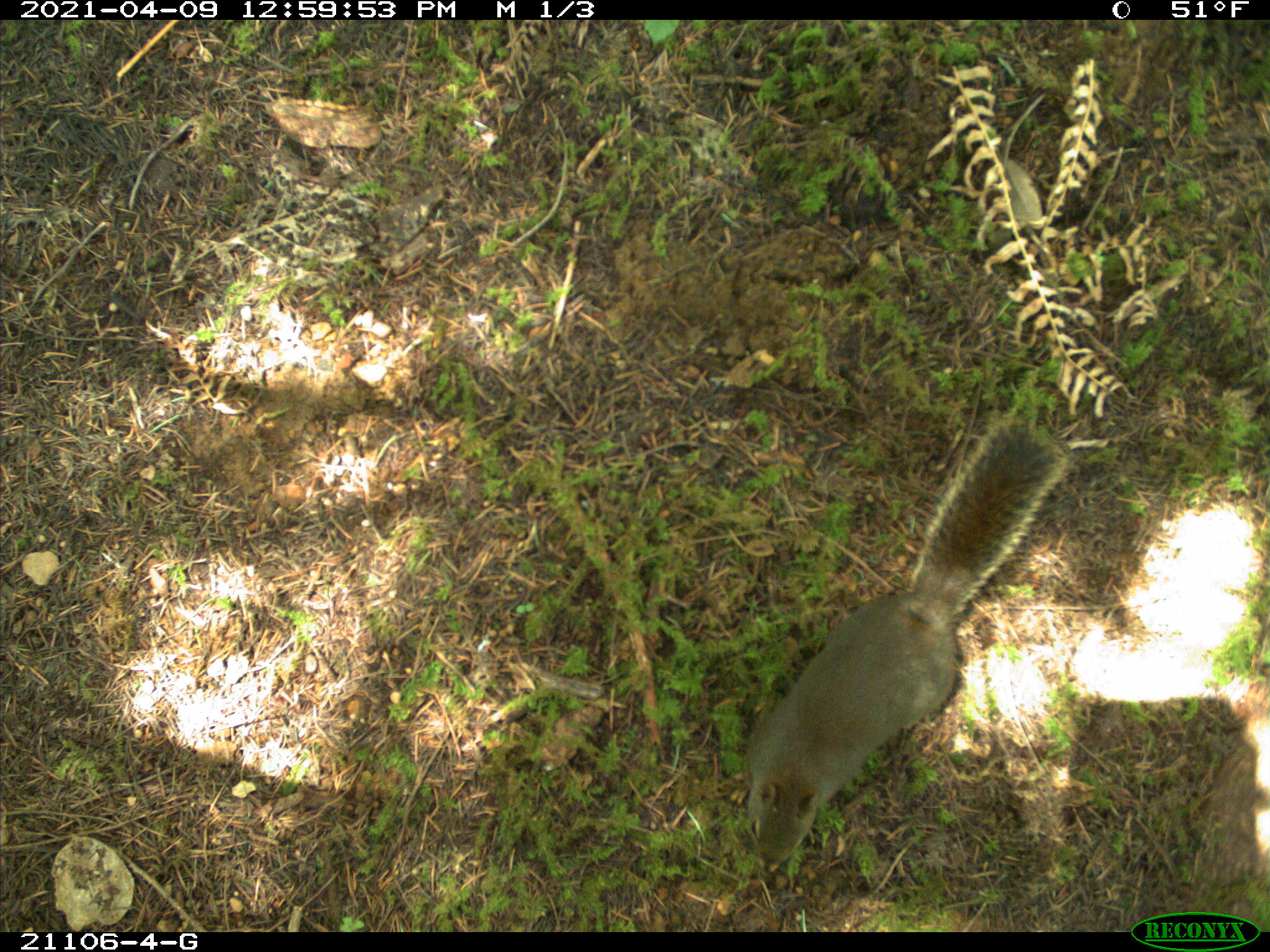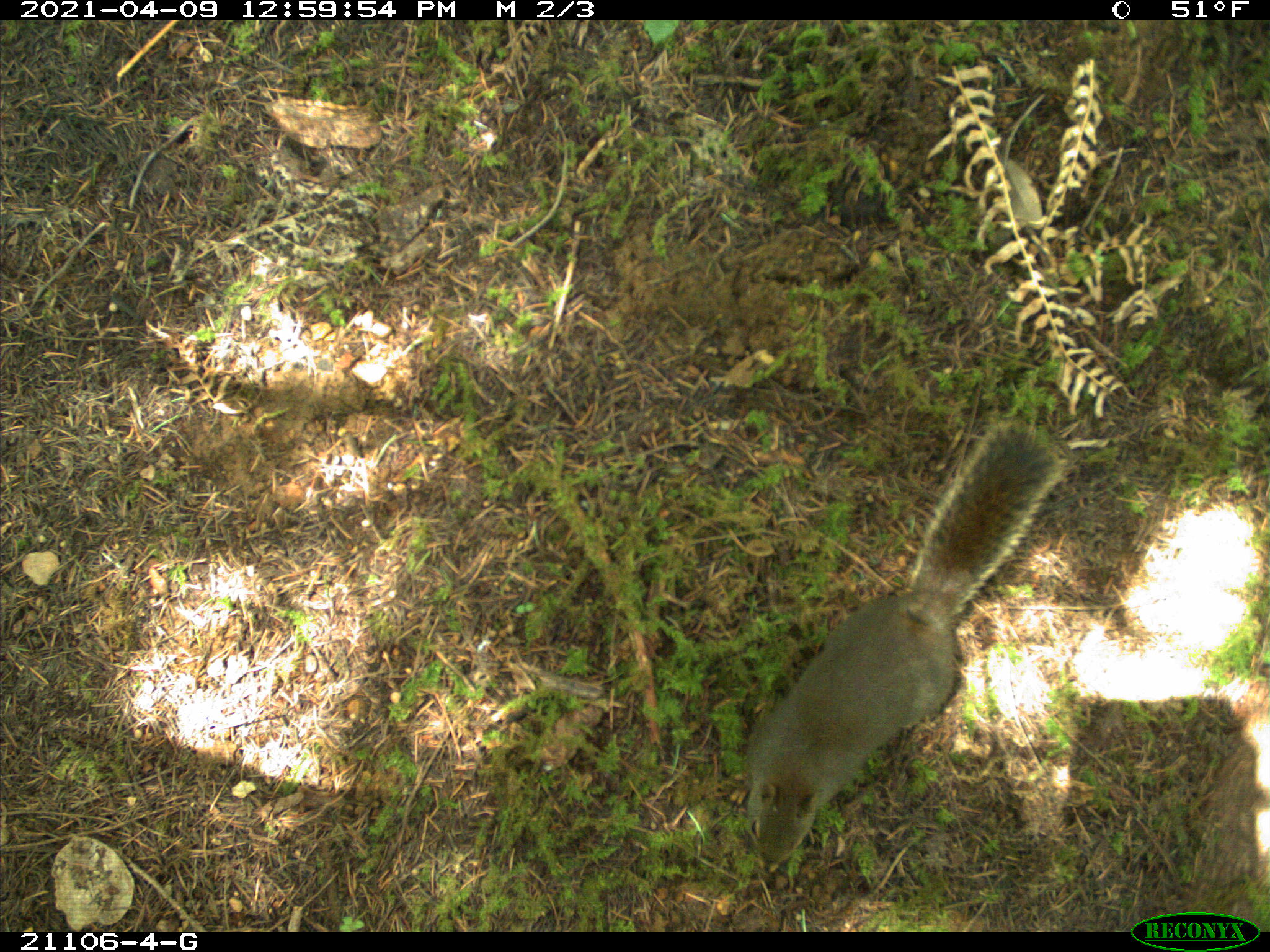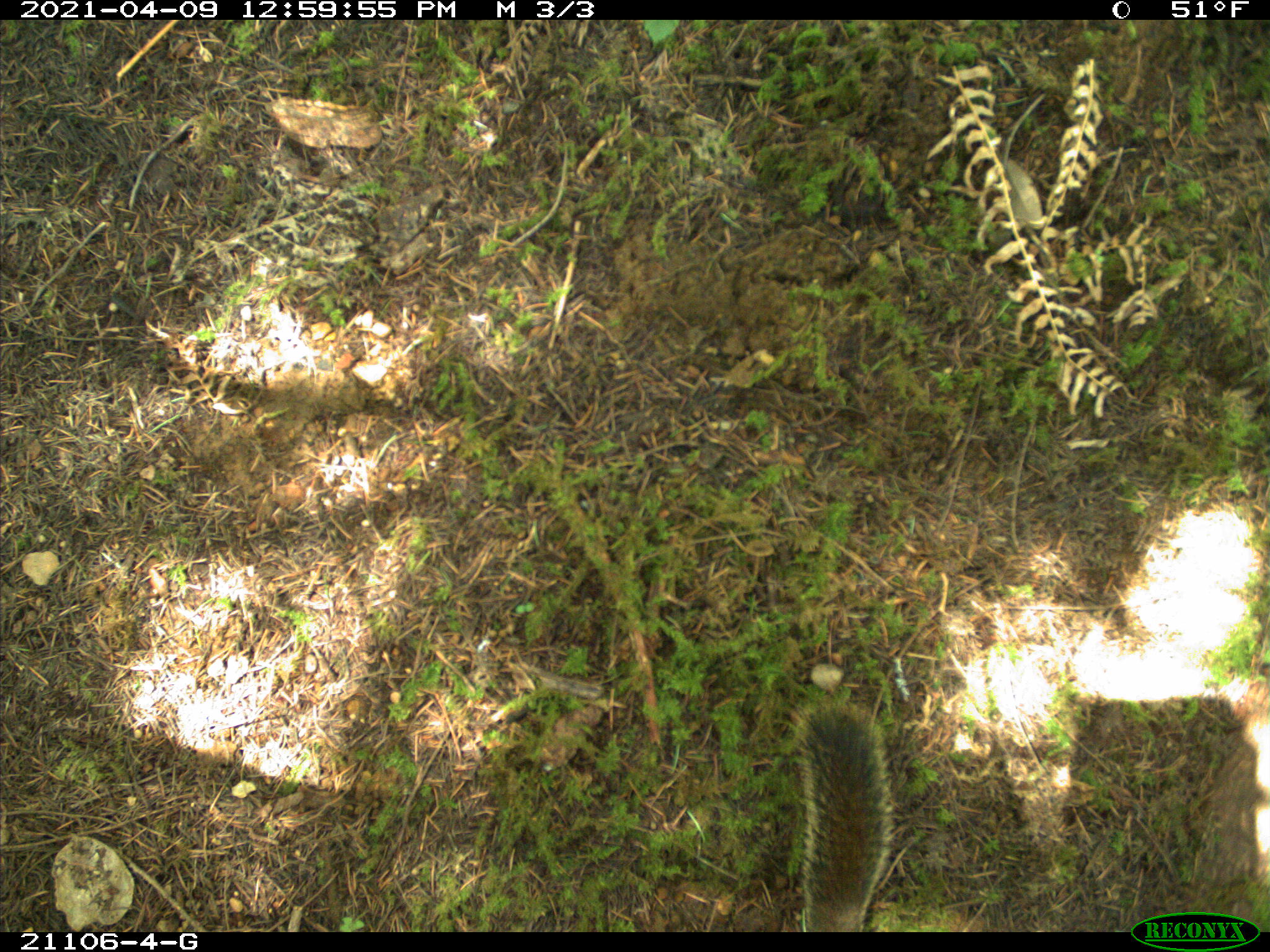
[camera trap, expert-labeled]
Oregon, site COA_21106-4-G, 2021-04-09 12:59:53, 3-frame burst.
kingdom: Animalia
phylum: Chordata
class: Mammalia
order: Rodentia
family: Sciuridae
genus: Tamiasciurus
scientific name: Tamiasciurus douglasii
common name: douglas squirrel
Douglas squirrel (Tamiasciurus douglasii).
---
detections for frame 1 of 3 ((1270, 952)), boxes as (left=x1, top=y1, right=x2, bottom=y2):
douglas squirrel: (left=694, top=378, right=1114, bottom=895)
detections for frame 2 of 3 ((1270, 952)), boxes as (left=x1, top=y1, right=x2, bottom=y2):
douglas squirrel: (left=702, top=378, right=1098, bottom=895)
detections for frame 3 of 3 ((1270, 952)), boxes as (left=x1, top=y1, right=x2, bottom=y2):
douglas squirrel: (left=744, top=687, right=923, bottom=930)